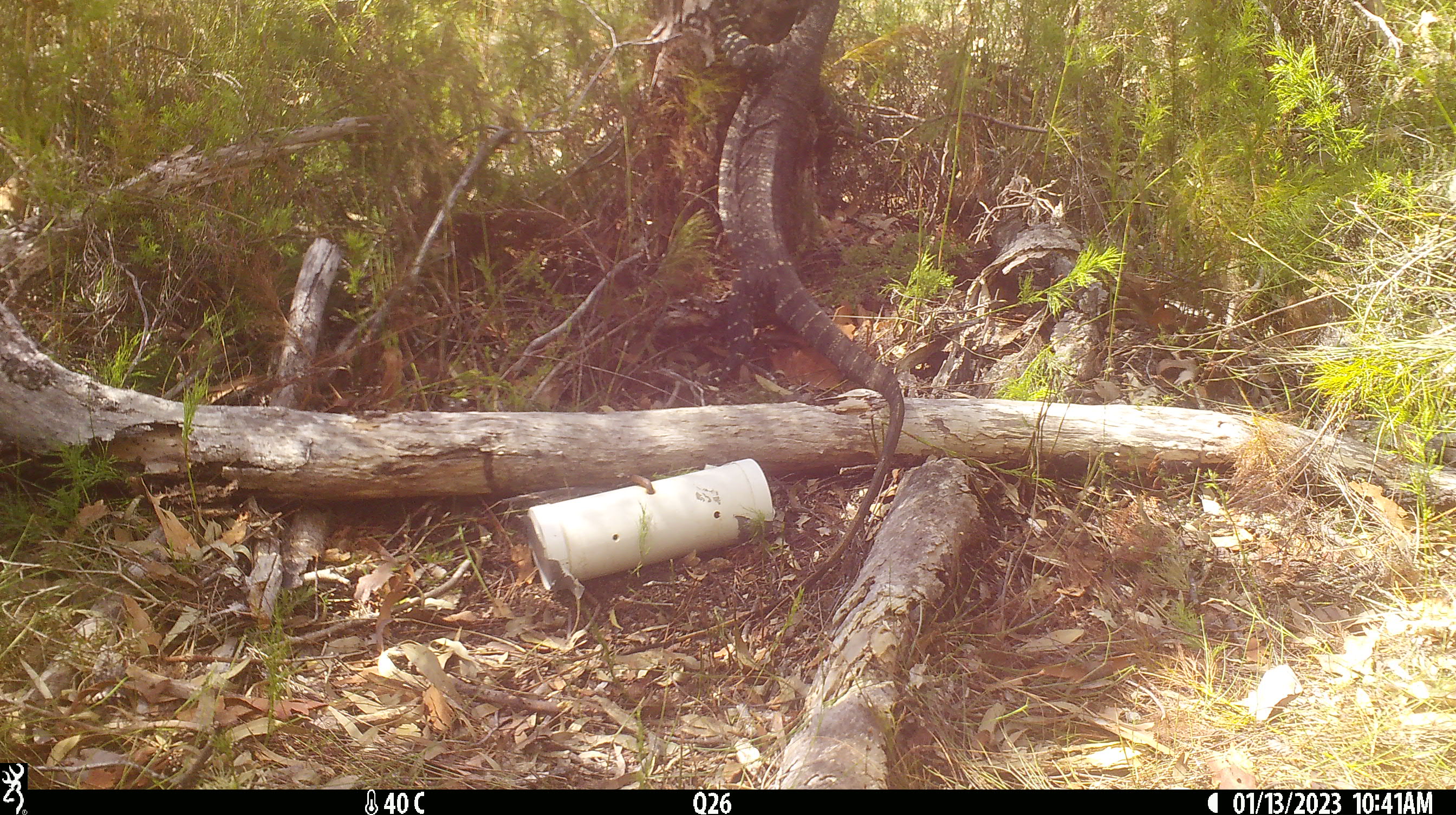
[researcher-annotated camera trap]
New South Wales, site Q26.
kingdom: Animalia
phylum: Chordata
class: Reptilia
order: Squamata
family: Varanidae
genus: Varanus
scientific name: Varanus varius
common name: lace monitor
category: goanna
Goanna (lace monitor) (Varanus varius).